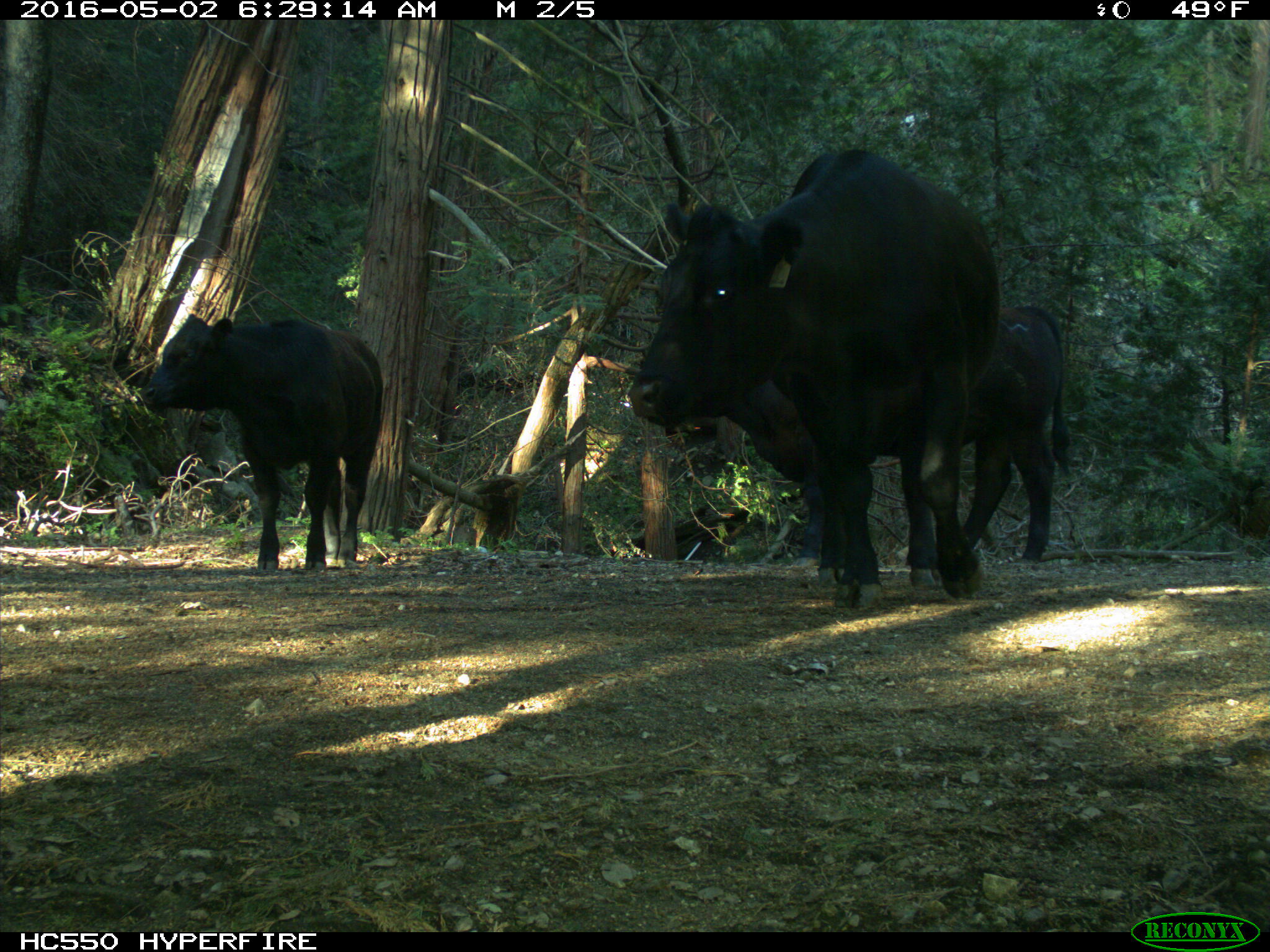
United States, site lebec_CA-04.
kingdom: Animalia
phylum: Chordata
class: Mammalia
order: Artiodactyla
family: Bovidae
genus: Bos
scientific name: Bos taurus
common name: domestic cow